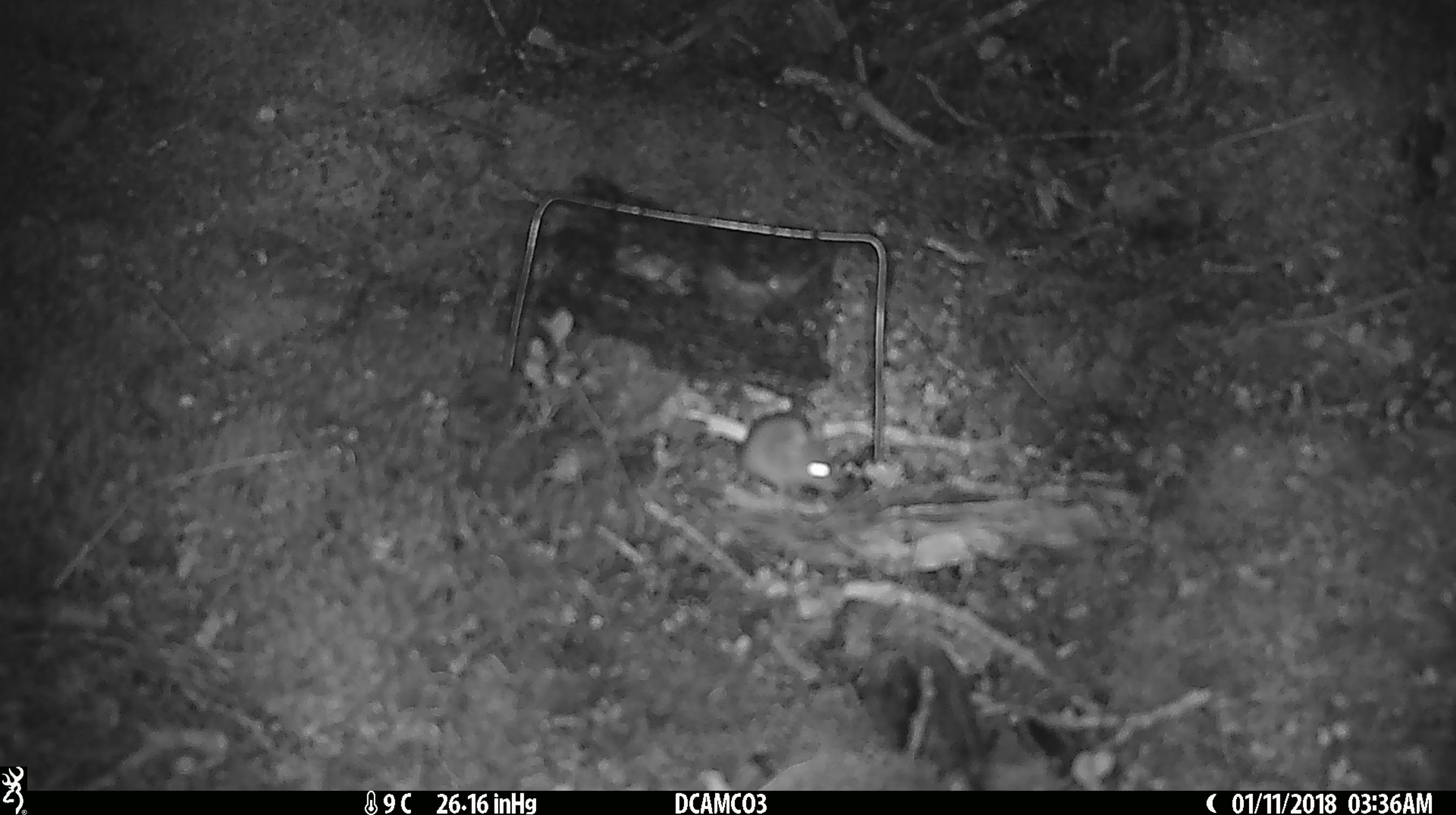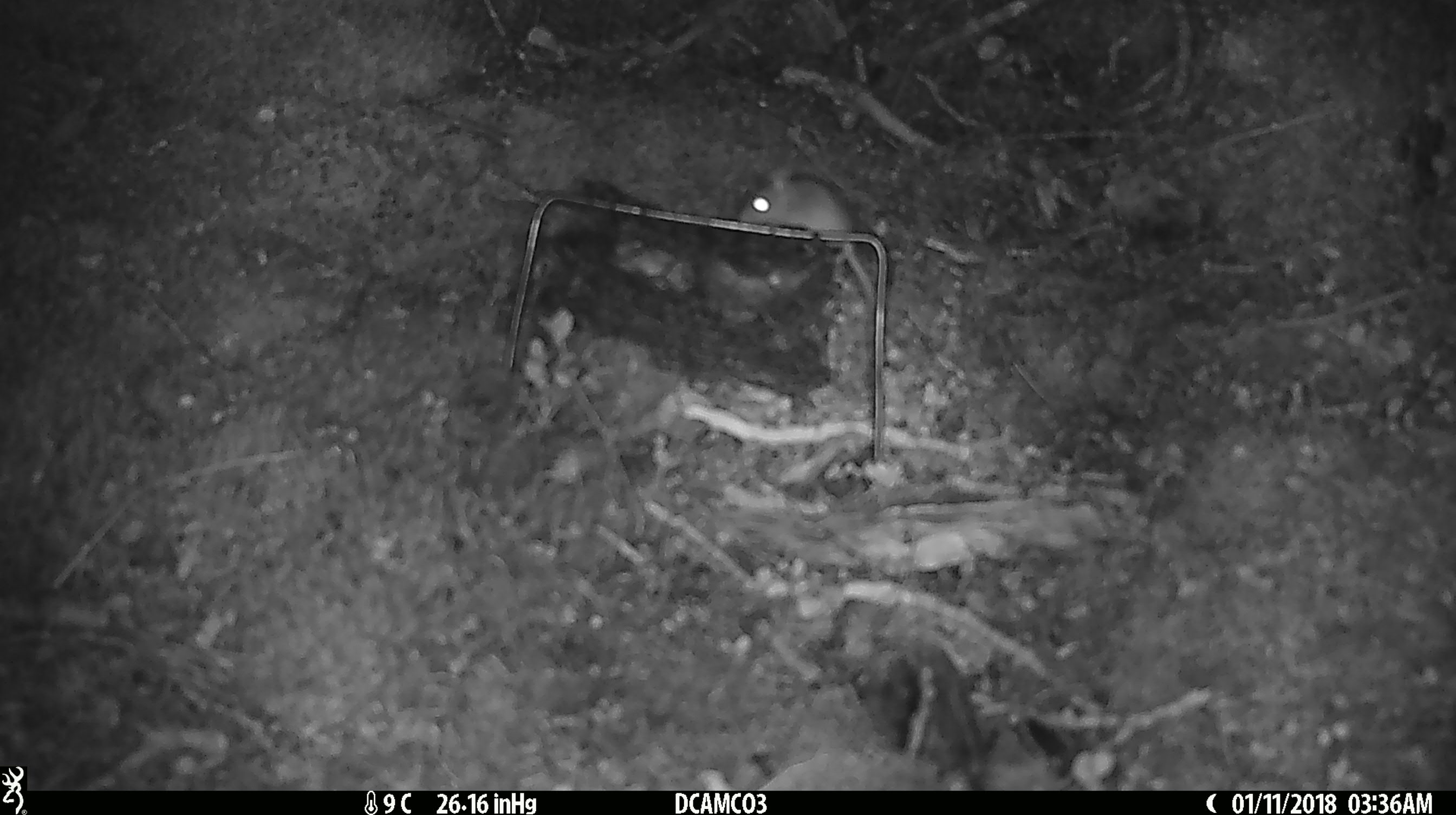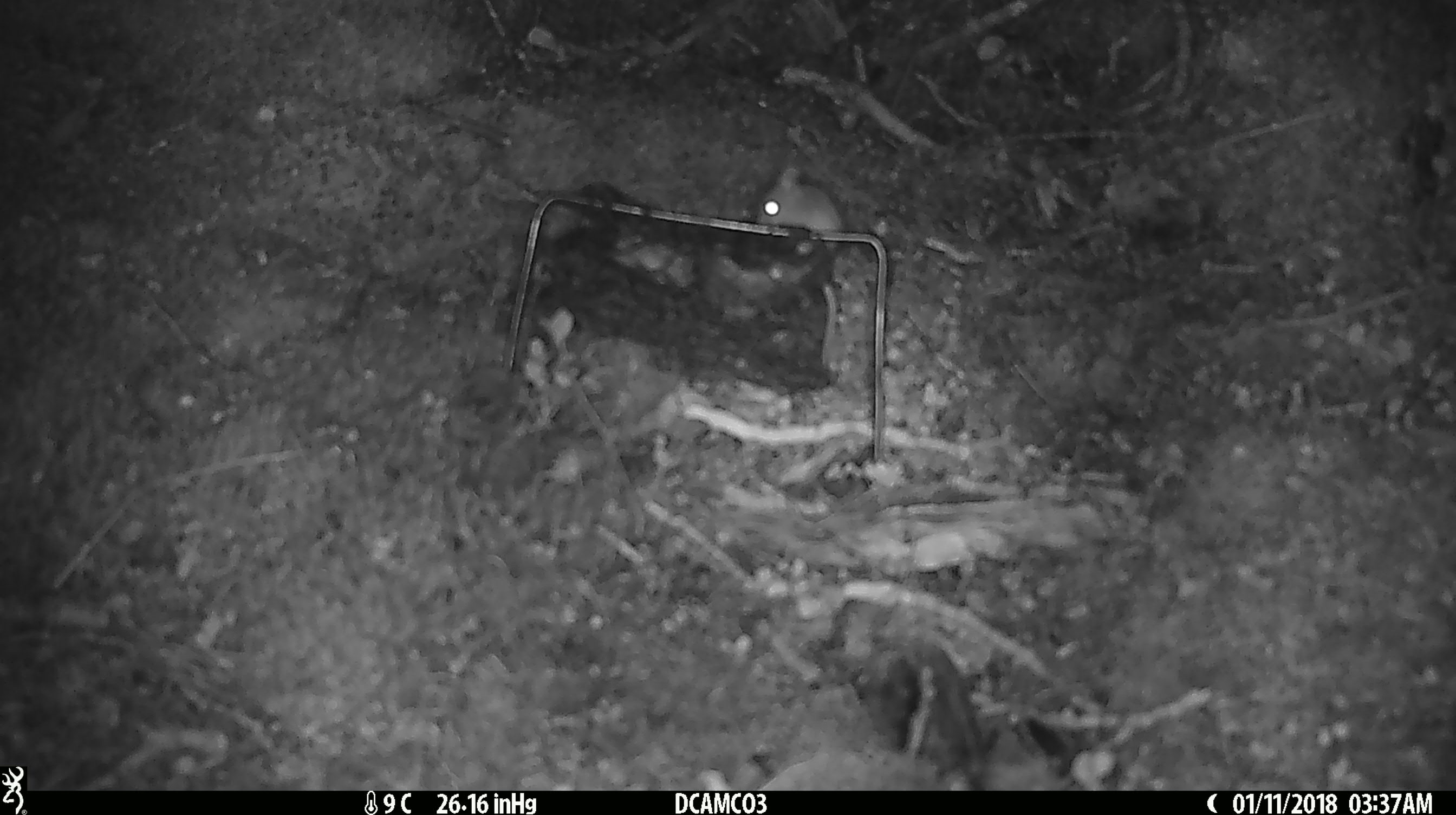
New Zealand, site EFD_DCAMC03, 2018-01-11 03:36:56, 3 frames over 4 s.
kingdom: Animalia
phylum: Chordata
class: Mammalia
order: Rodentia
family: Muridae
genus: Mus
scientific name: Mus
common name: mouse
Mouse (Mus).